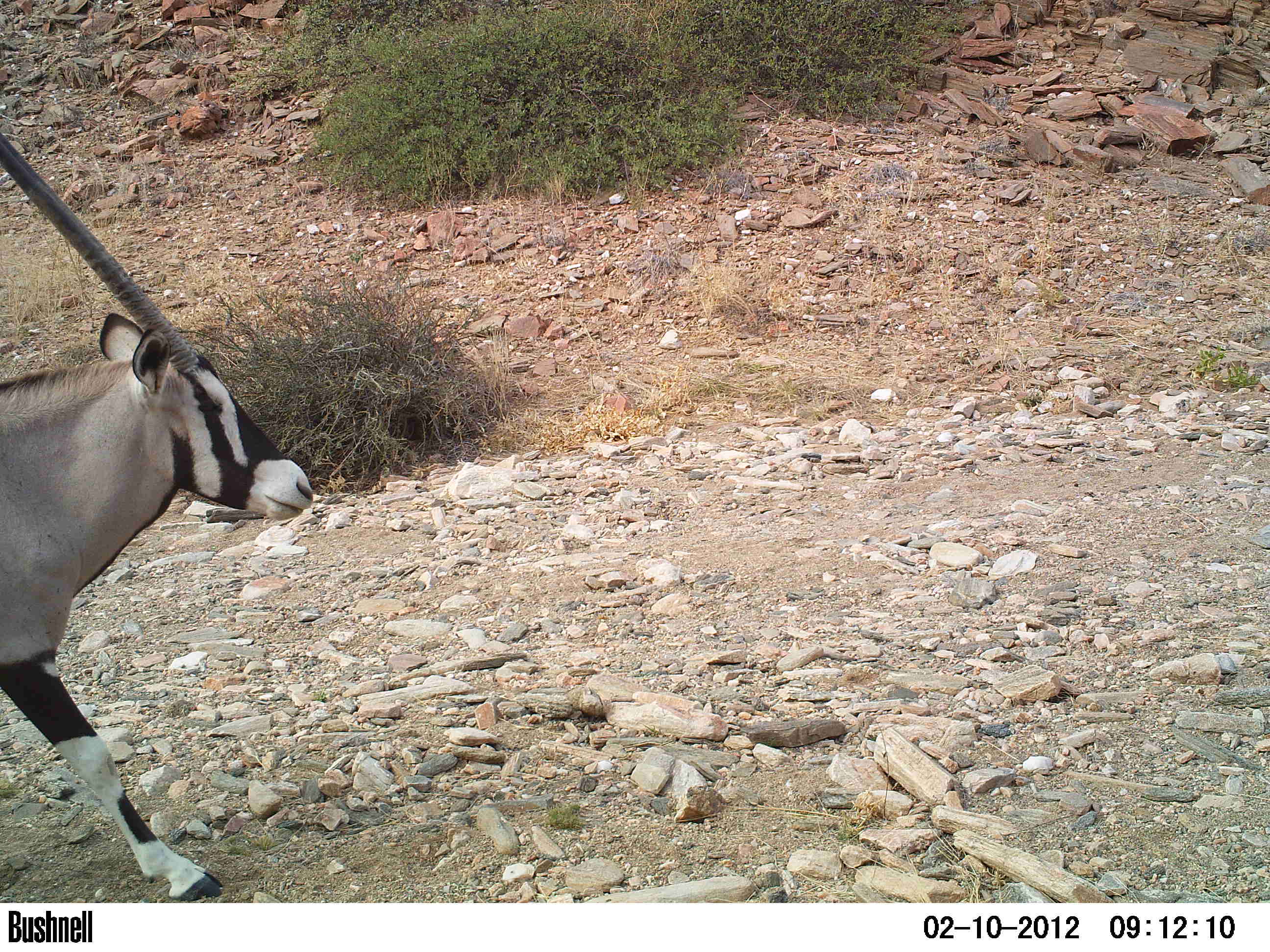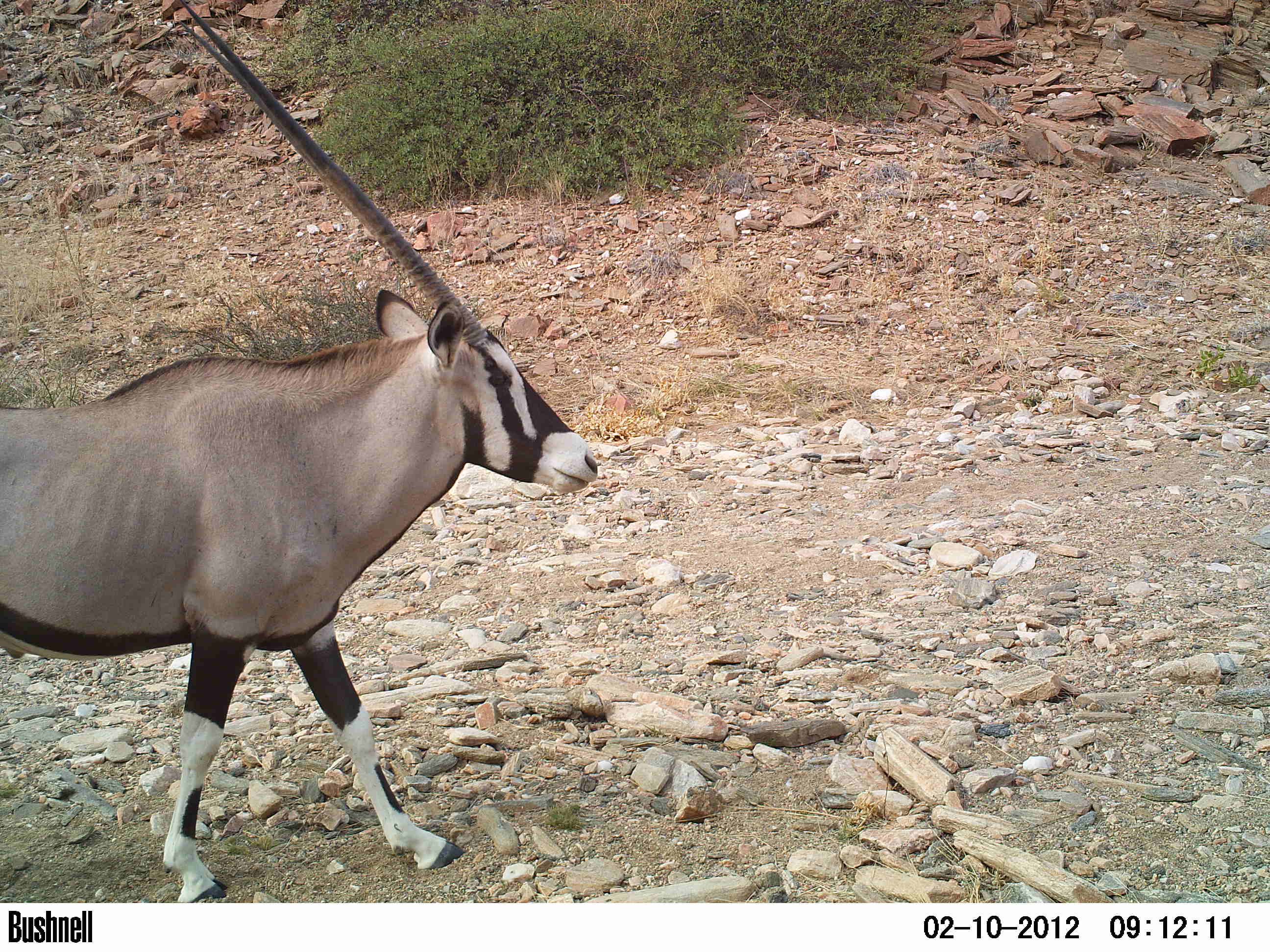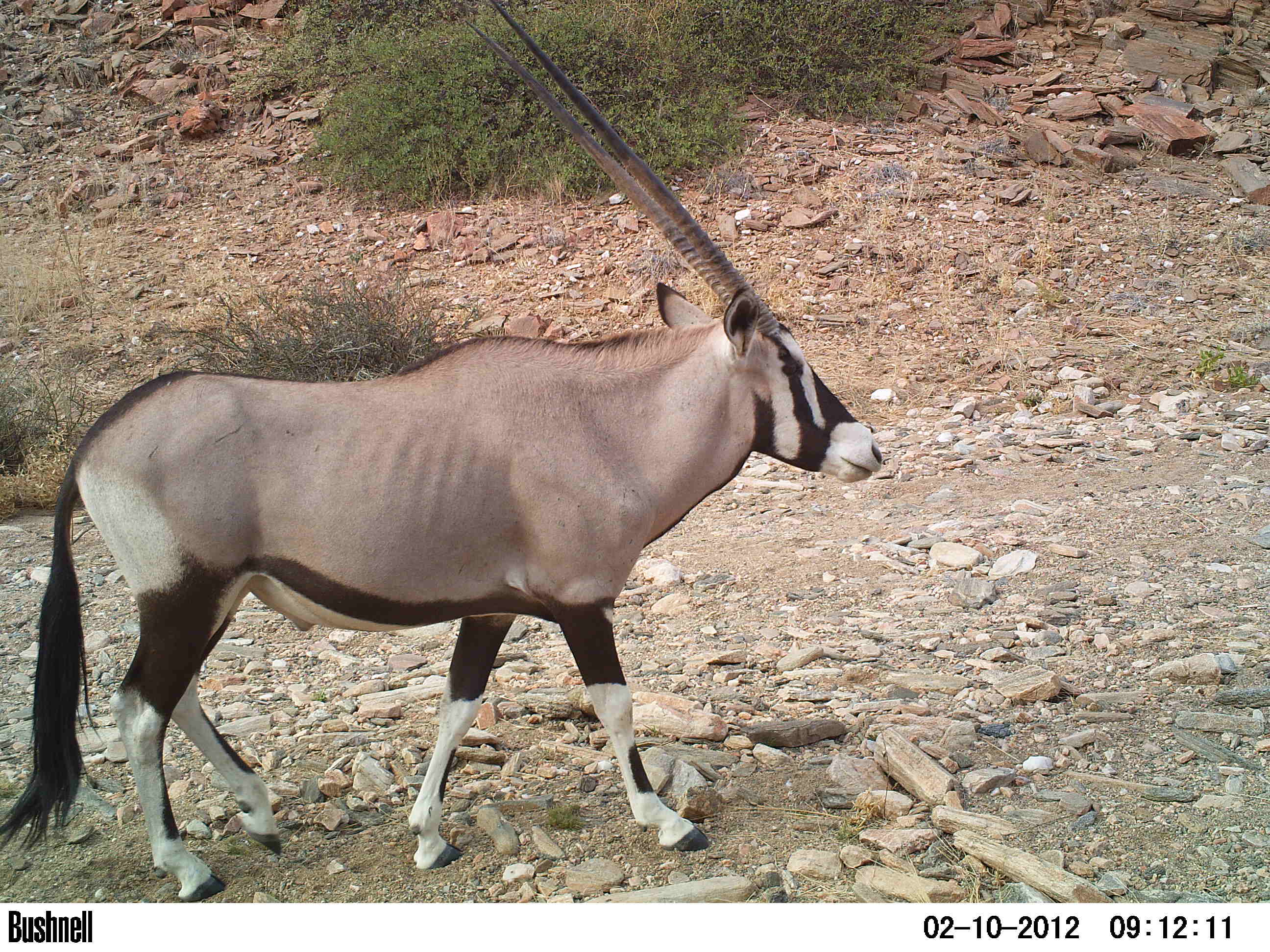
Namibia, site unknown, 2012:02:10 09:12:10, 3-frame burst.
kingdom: Animalia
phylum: Chordata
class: Mammalia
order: Artiodactyla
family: Bovidae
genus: Oryx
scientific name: Oryx gazella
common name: gemsbok